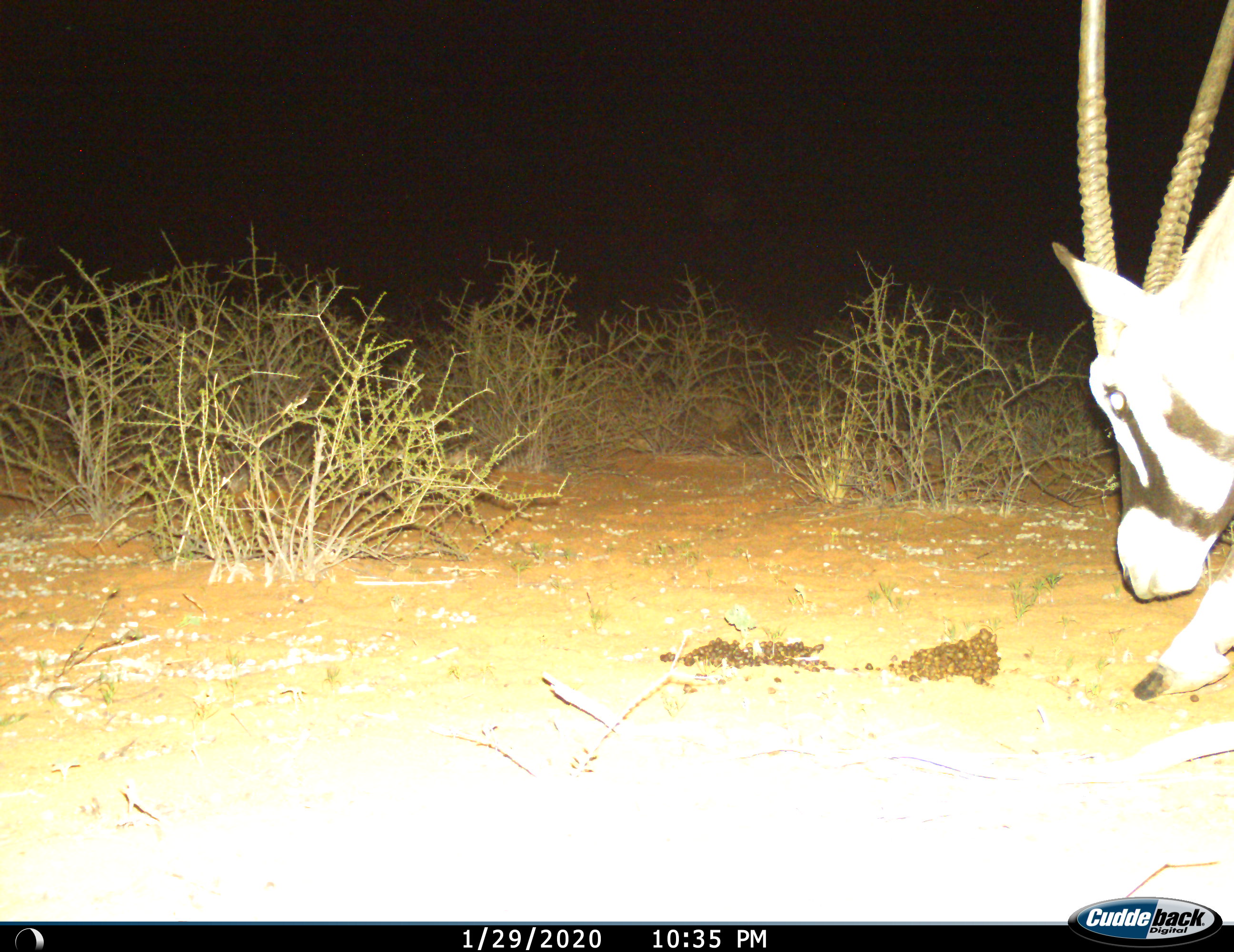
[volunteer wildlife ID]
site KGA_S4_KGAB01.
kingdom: Animalia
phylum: Chordata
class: Mammalia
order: Artiodactyla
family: Bovidae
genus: Oryx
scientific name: Oryx gazella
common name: gemsbok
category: oryx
Oryx (gemsbok) (Oryx gazella), count 1. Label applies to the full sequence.